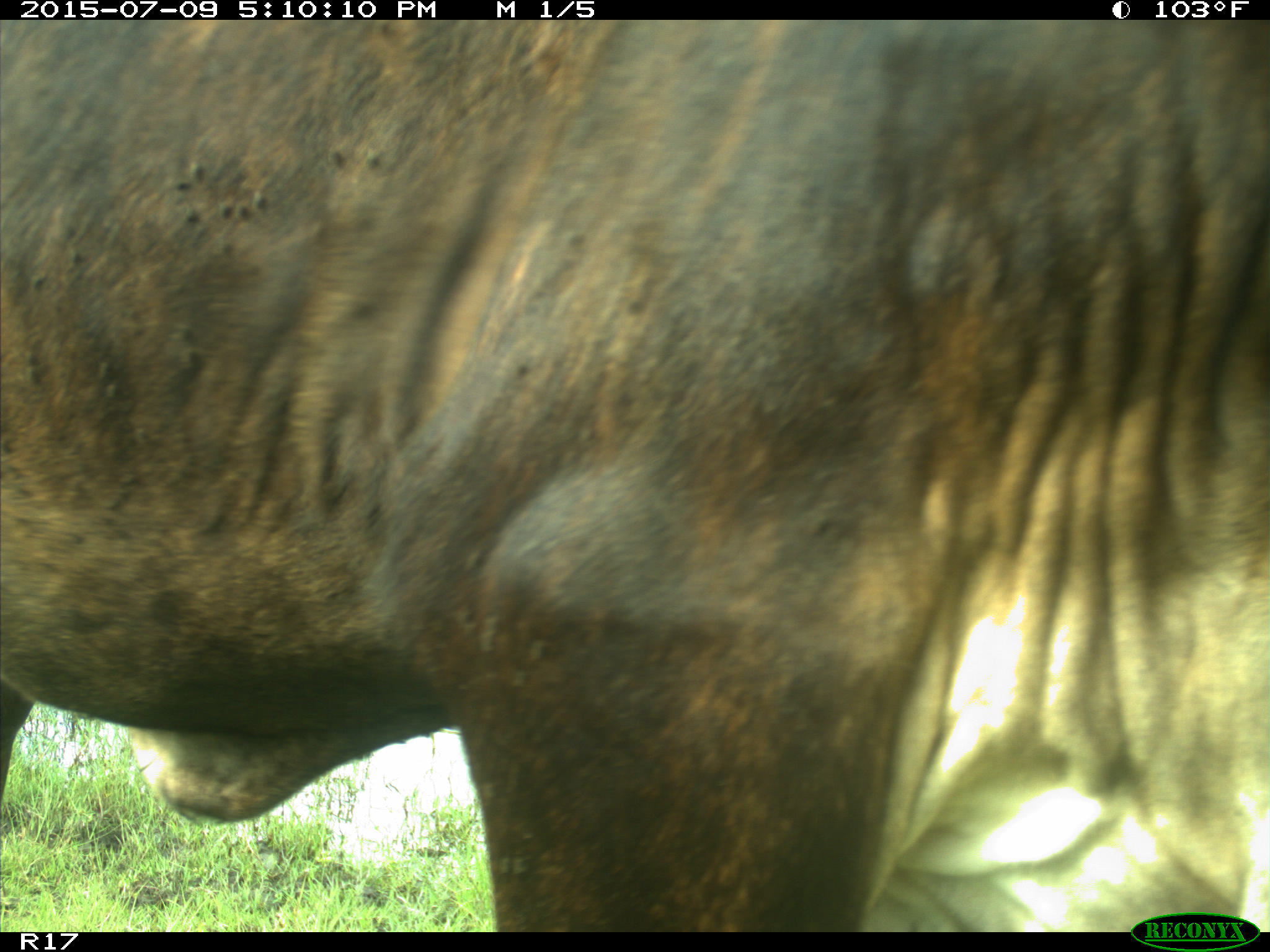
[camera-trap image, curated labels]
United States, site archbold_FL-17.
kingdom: Animalia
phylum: Chordata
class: Mammalia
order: Artiodactyla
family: Bovidae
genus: Bos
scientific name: Bos taurus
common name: domestic cow